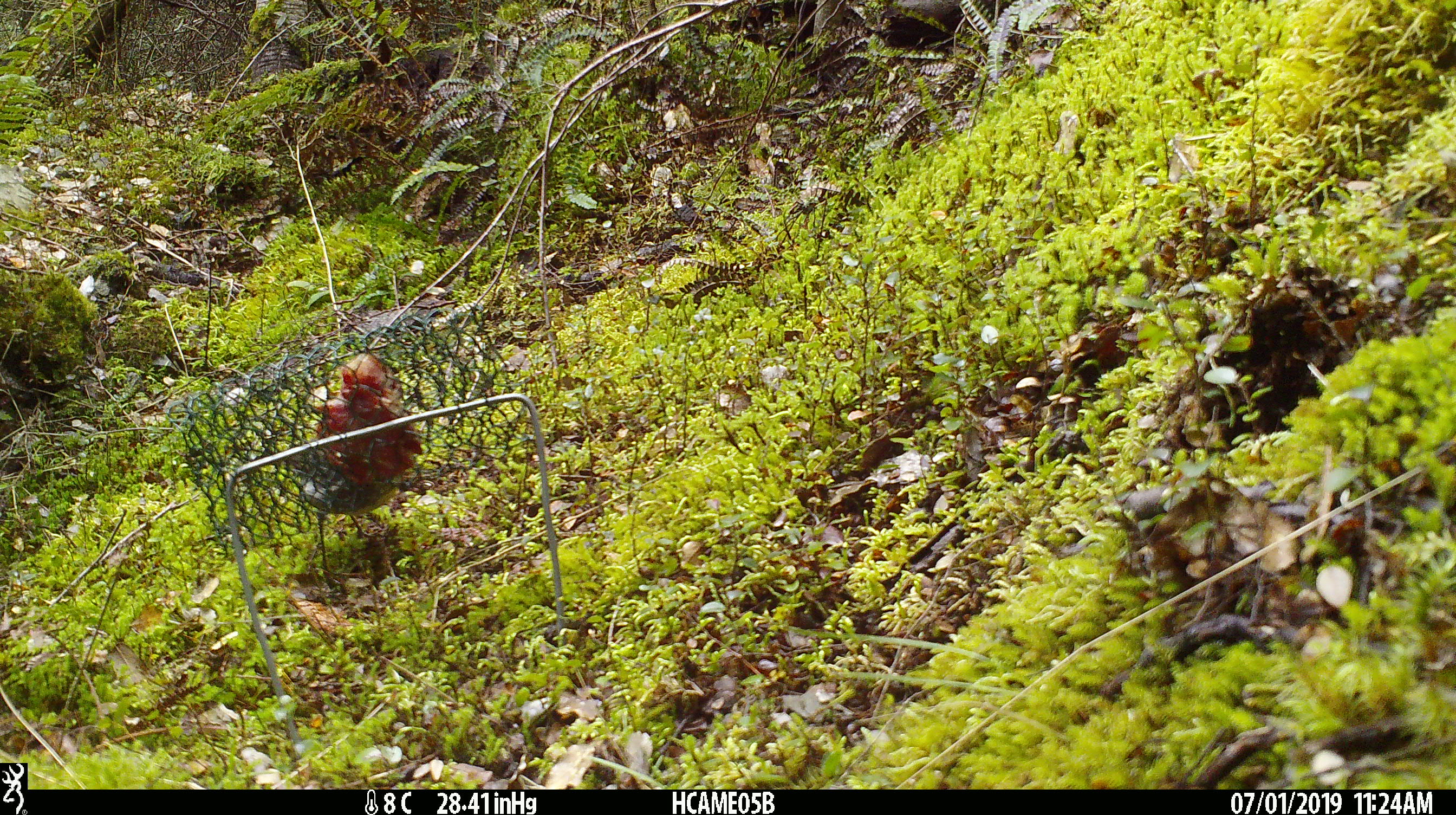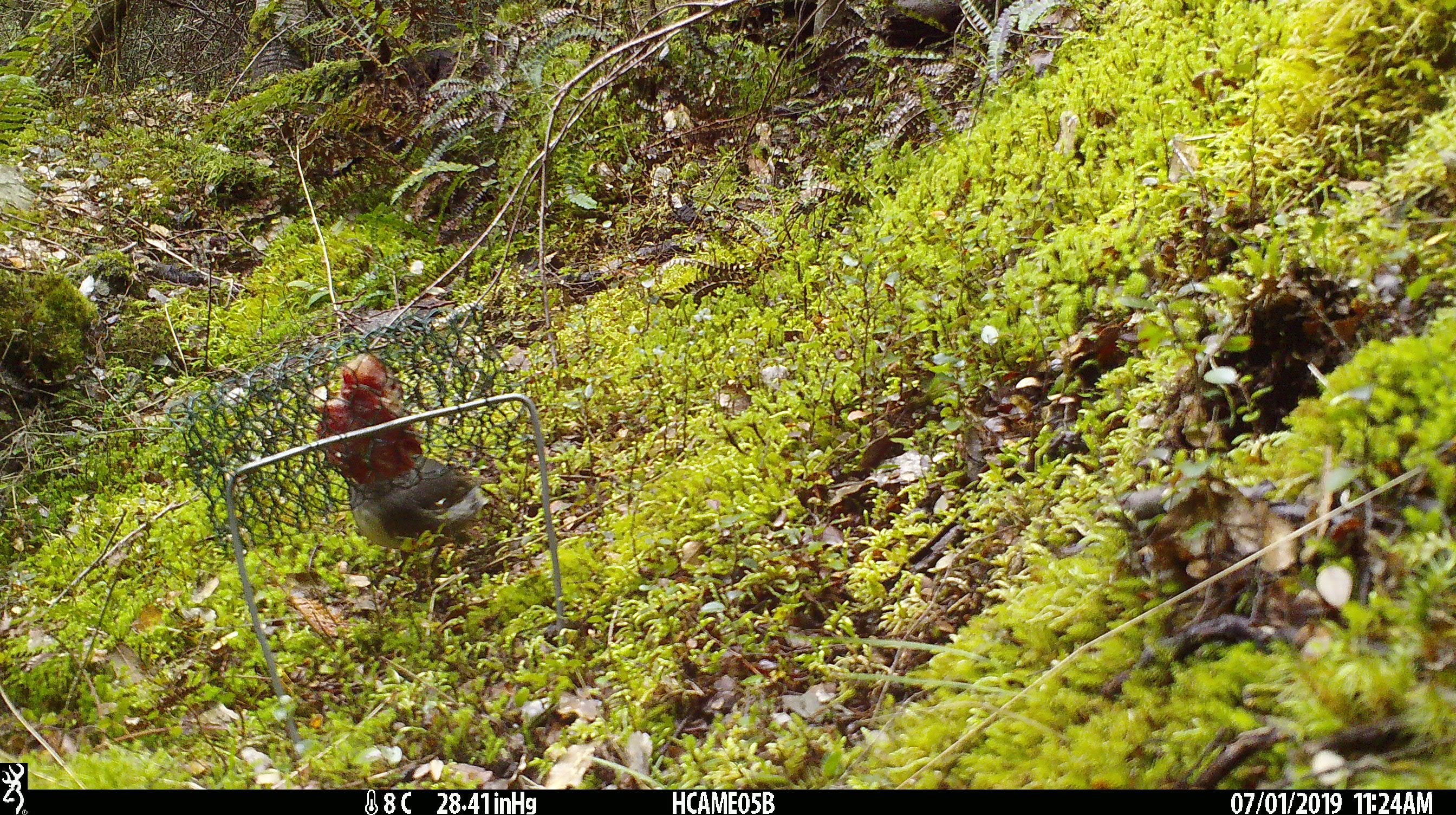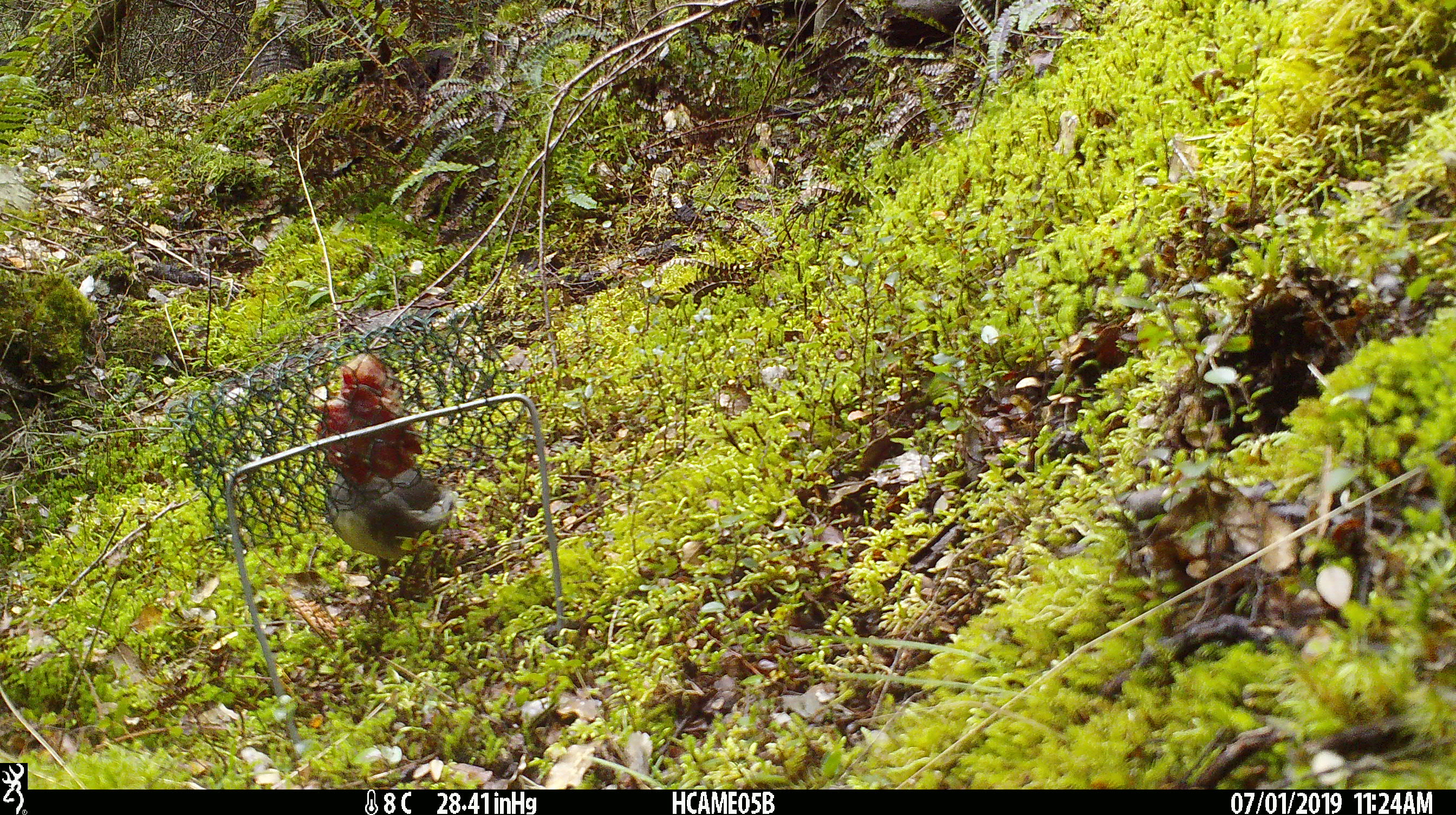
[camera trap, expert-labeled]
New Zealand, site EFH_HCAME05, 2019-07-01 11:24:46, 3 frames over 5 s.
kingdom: Animalia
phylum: Chordata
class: Aves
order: Passeriformes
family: Petroicidae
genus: Petroica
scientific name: Petroica australis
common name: new zealand robin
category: robin